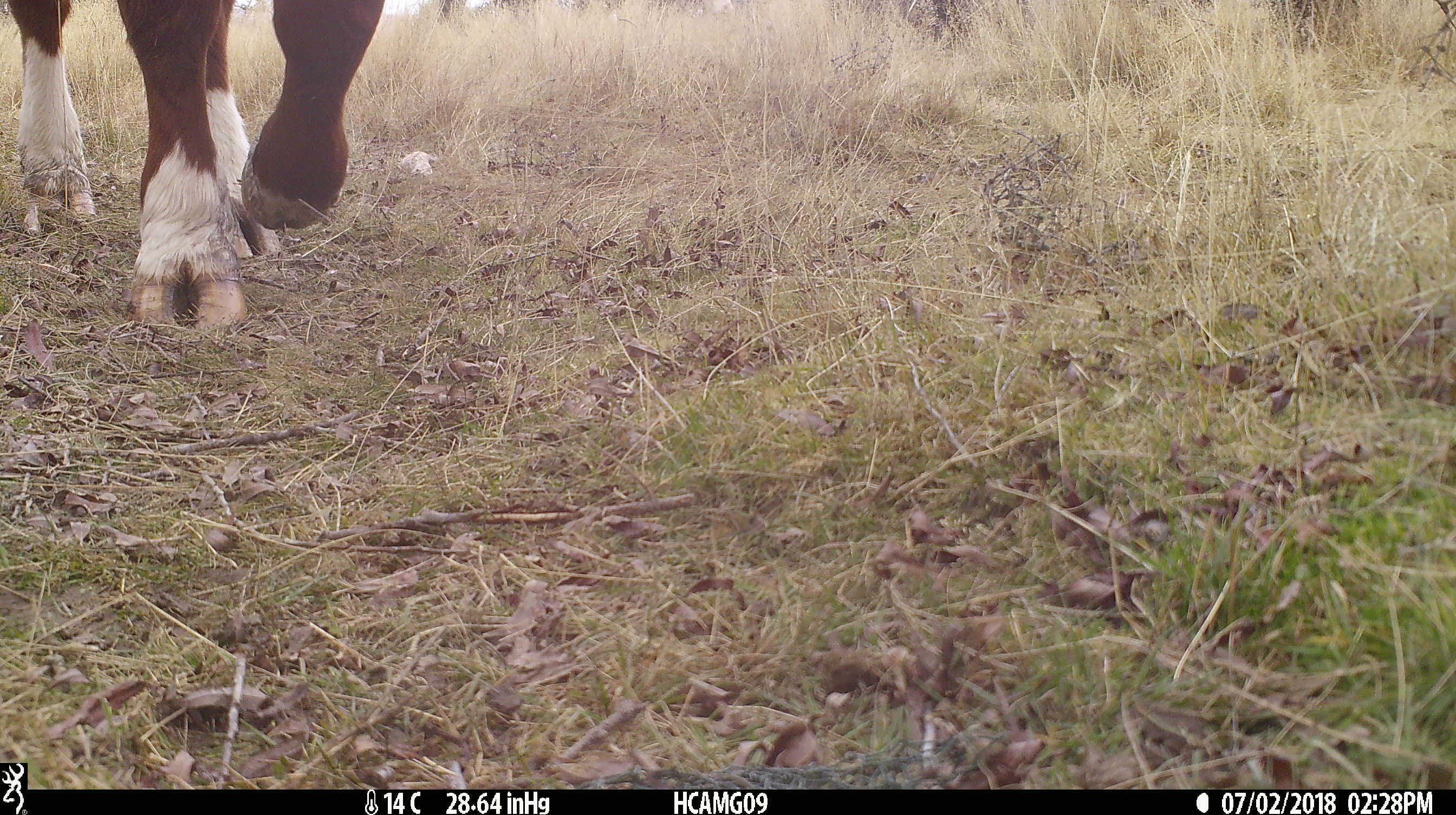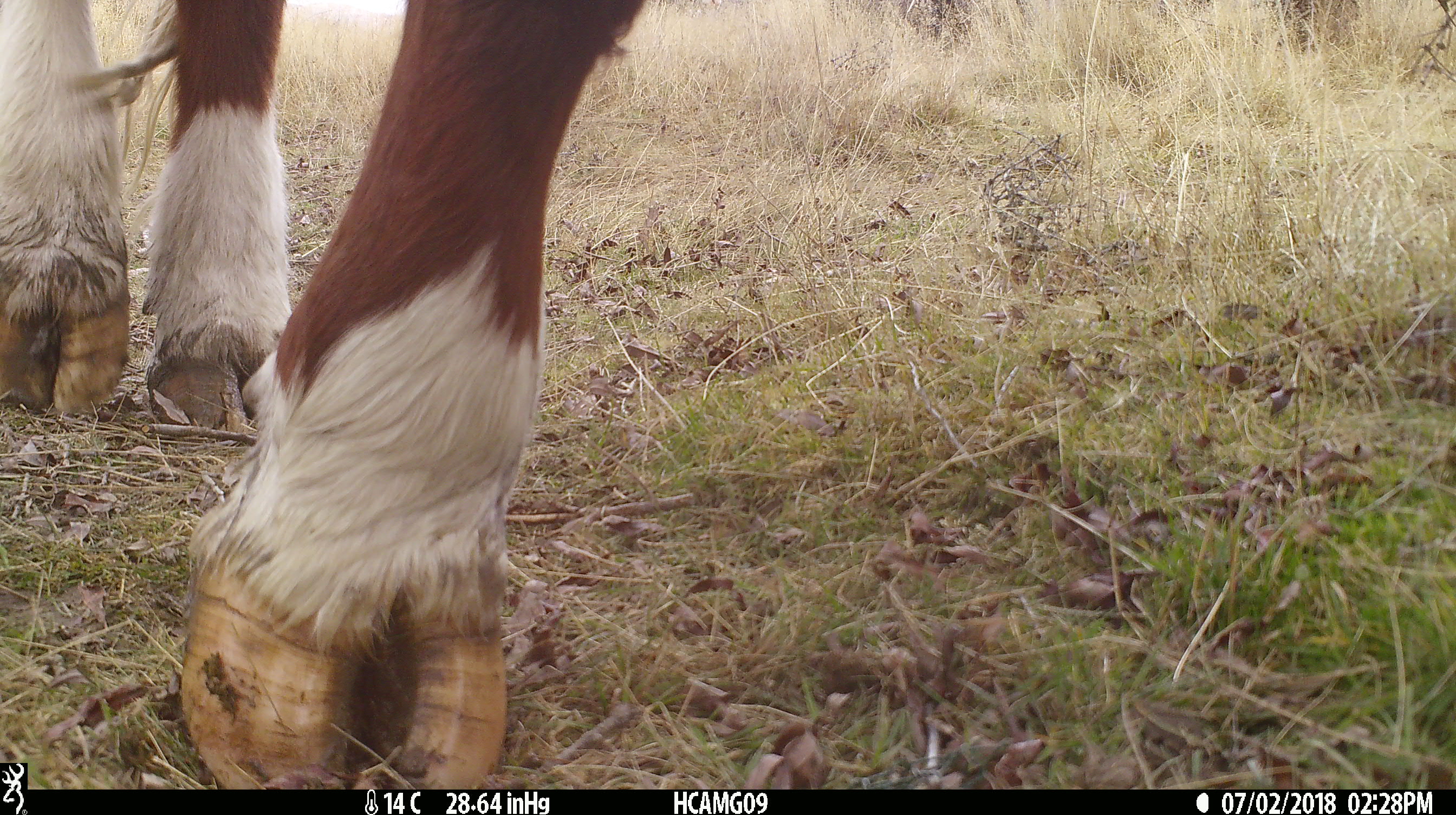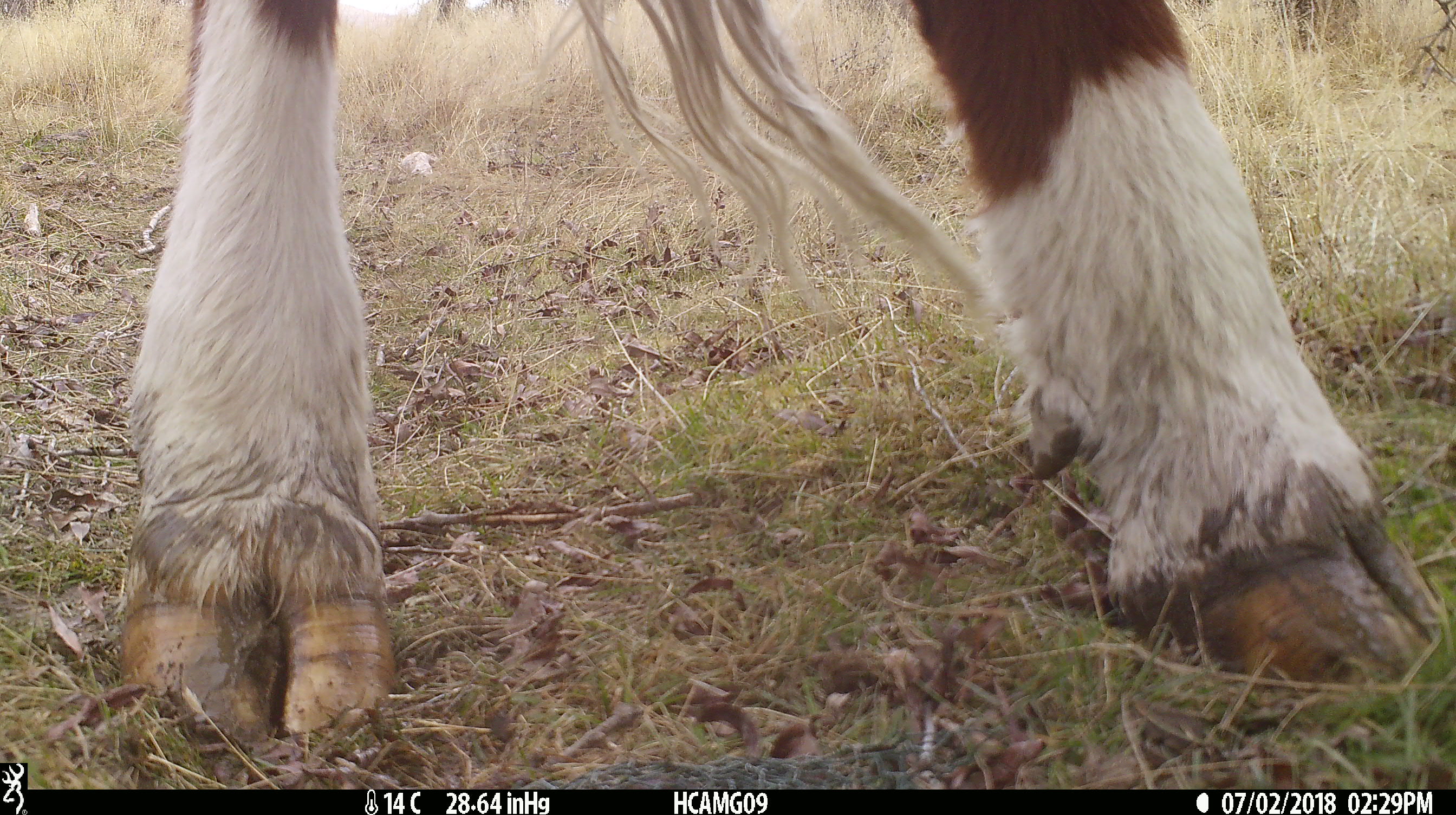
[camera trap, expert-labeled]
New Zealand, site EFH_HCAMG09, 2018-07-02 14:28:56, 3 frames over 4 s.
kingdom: Animalia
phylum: Chordata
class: Mammalia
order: Artiodactyla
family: Bovidae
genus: Bos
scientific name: Bos taurus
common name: domestic cow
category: cow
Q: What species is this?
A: Cow (domestic cow) (Bos taurus).